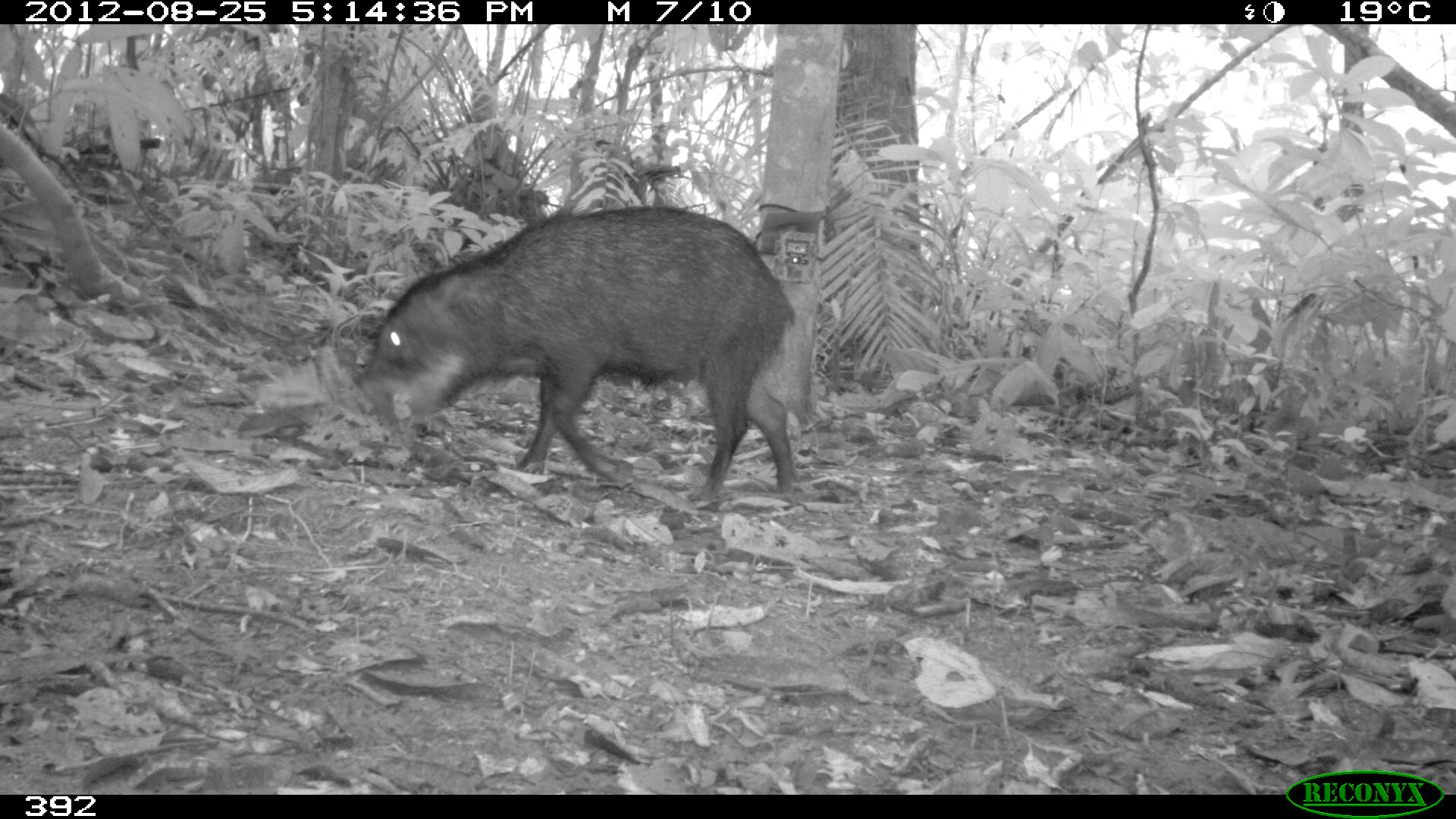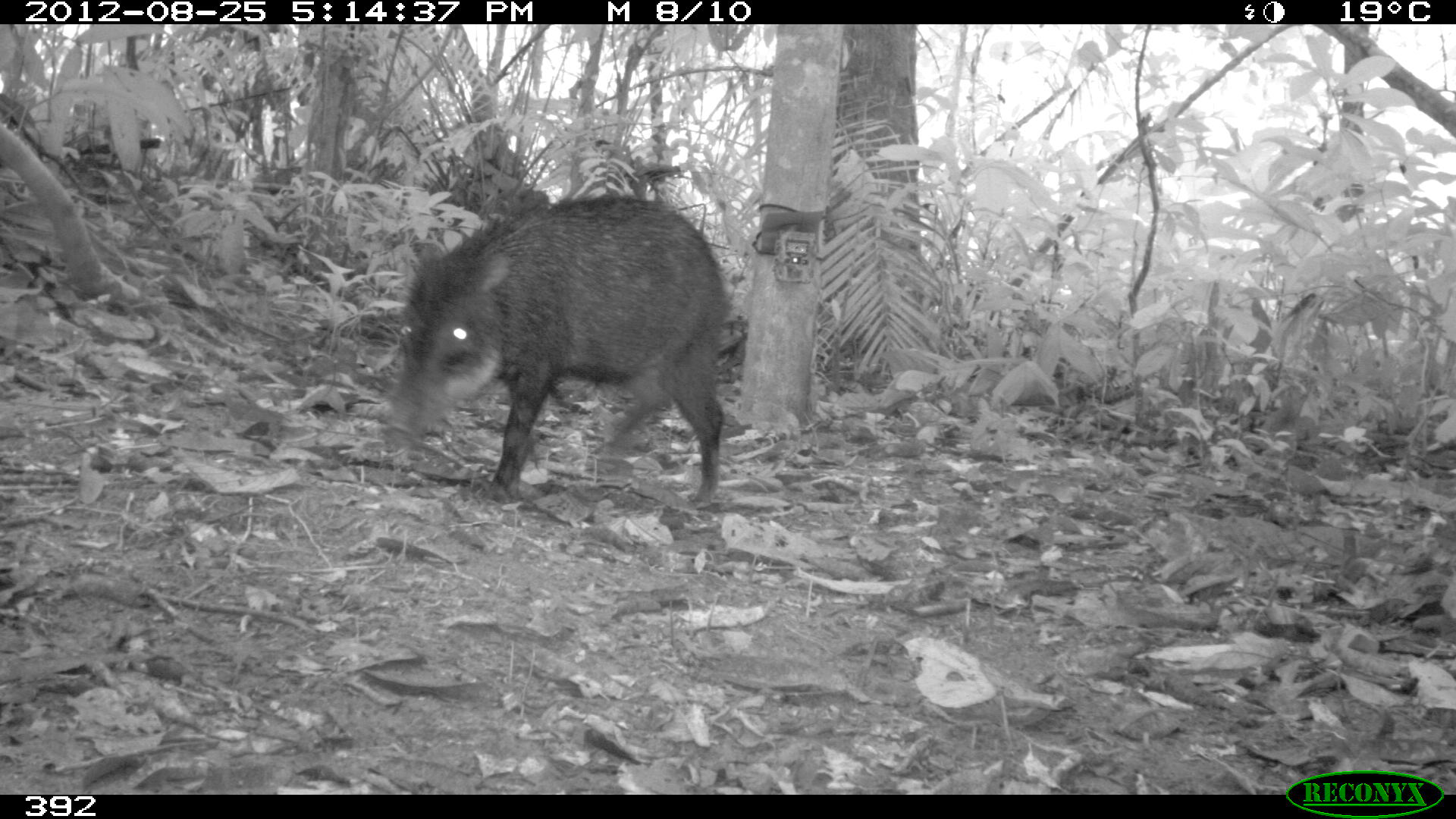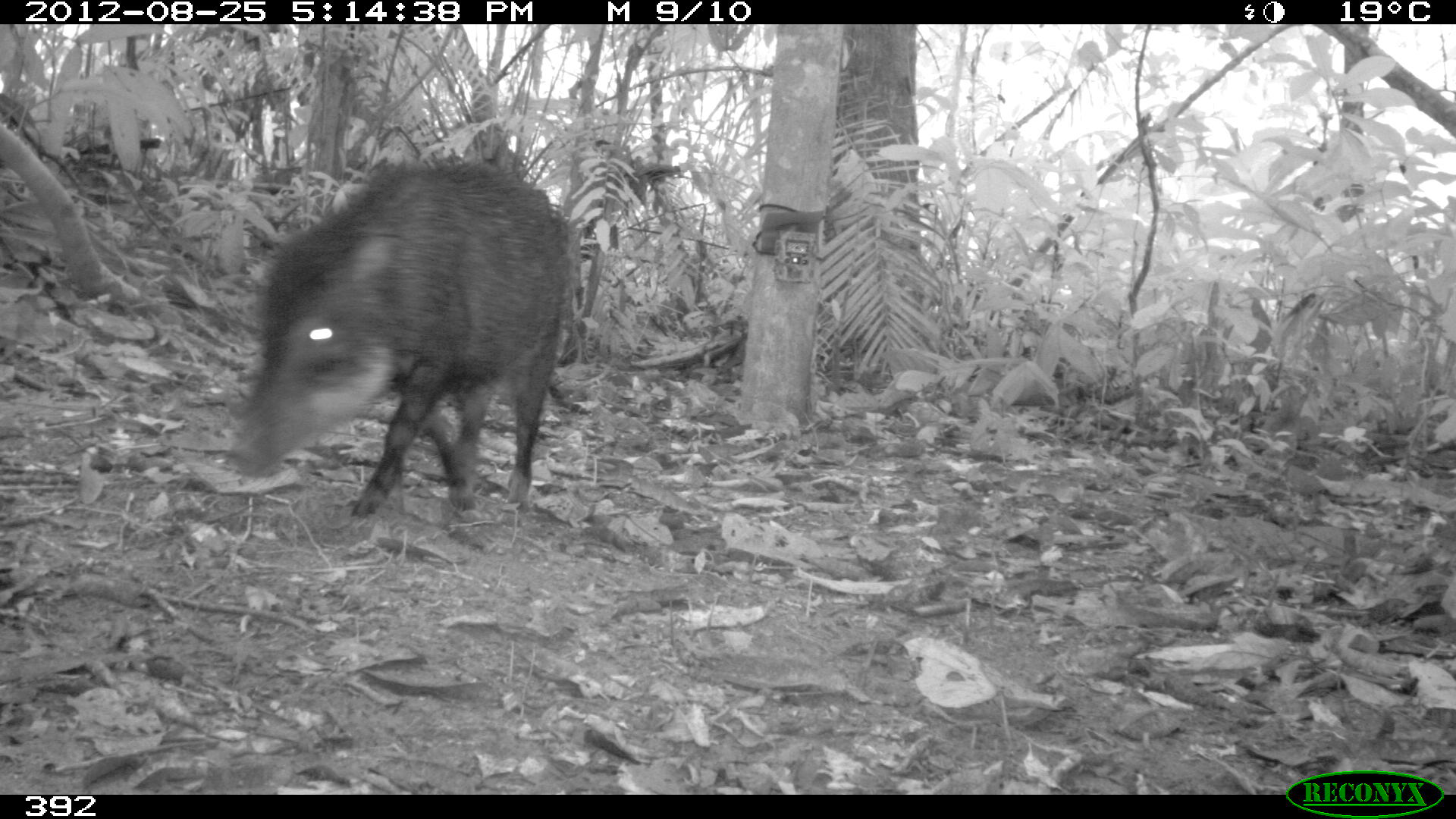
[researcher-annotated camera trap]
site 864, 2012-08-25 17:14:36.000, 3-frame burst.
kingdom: Animalia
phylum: Chordata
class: Mammalia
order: Artiodactyla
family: Tayassuidae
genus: Tayassu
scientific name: Tayassu pecari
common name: white-lipped peccary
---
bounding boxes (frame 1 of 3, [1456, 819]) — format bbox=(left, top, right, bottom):
tayassu pecari: bbox=(351, 198, 807, 508)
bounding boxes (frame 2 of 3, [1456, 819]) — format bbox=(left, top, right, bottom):
tayassu pecari: bbox=(395, 196, 726, 503)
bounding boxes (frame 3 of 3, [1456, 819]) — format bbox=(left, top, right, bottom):
tayassu pecari: bbox=(228, 161, 582, 518)